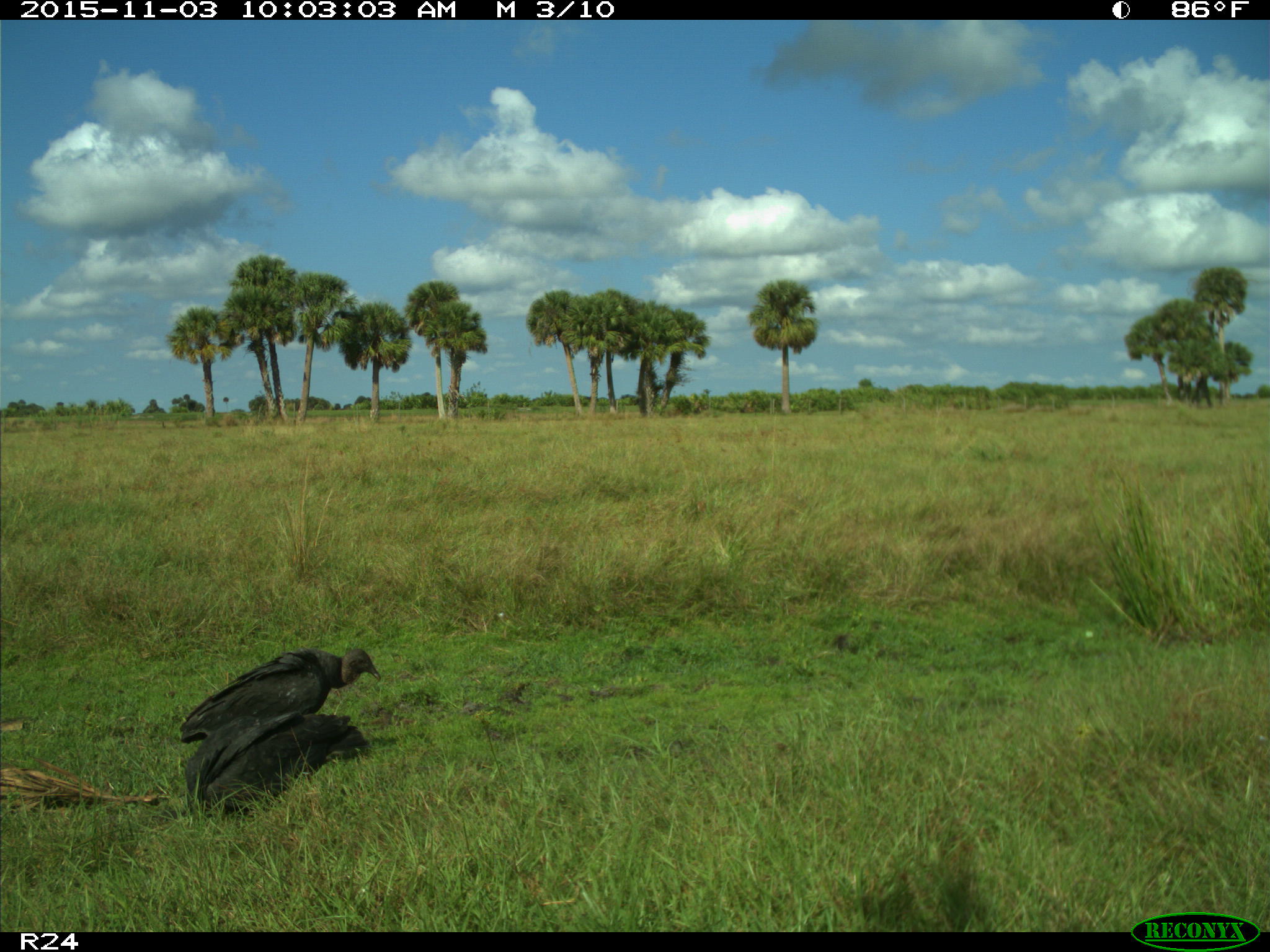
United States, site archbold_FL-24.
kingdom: Animalia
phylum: Chordata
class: Aves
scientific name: Aves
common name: birds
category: unidentified bird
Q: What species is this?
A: Unidentified bird (birds) (Aves).